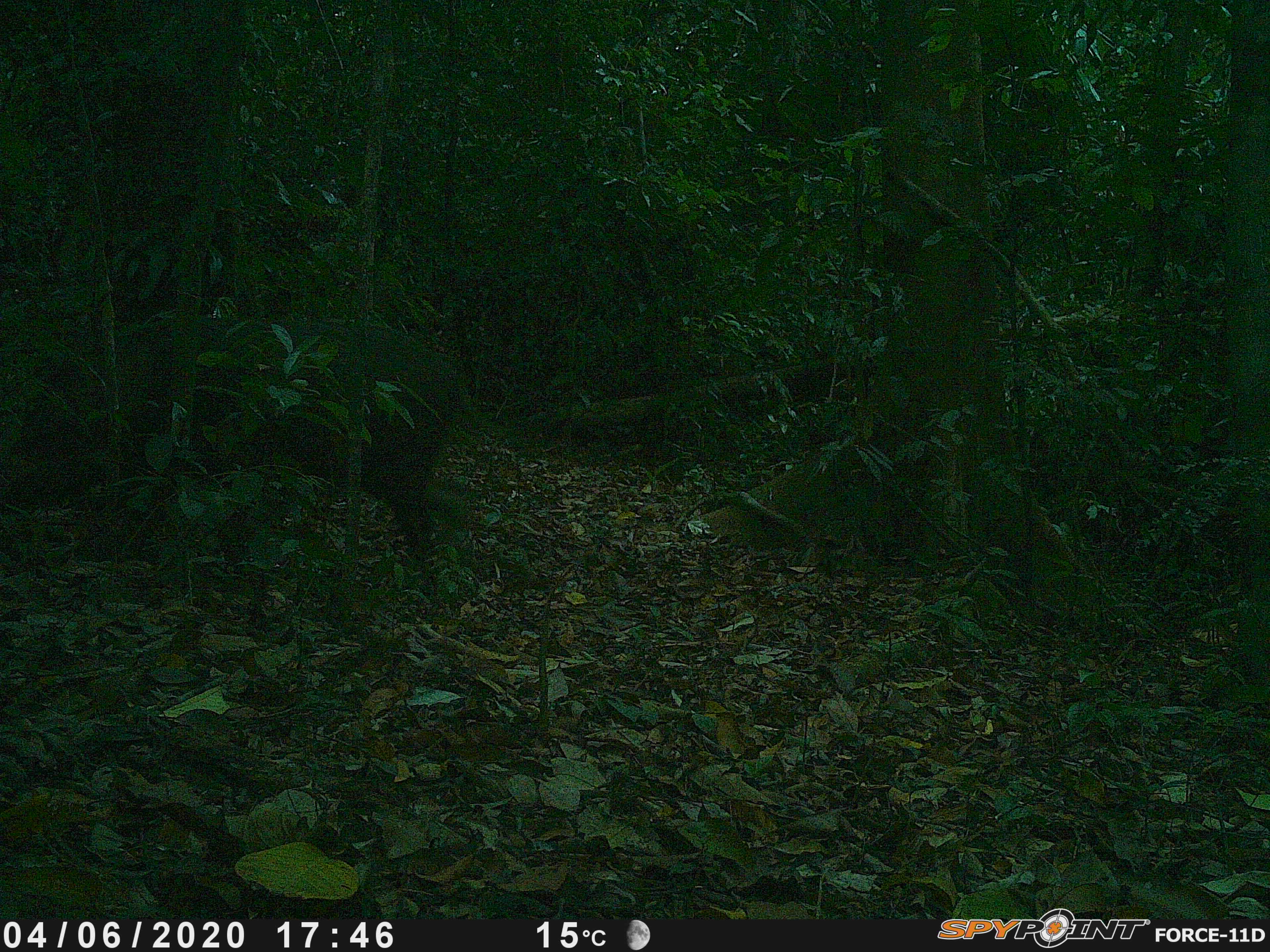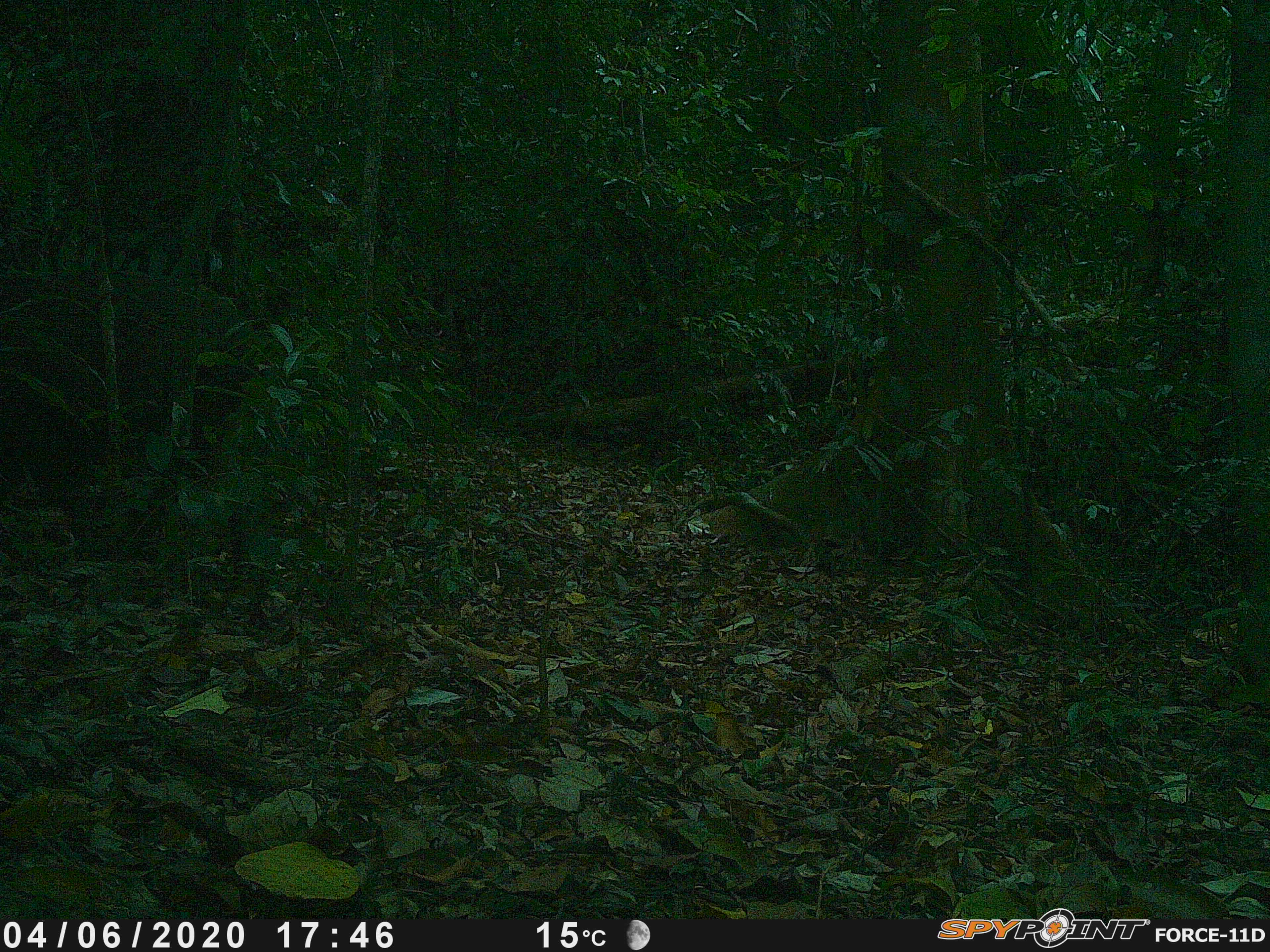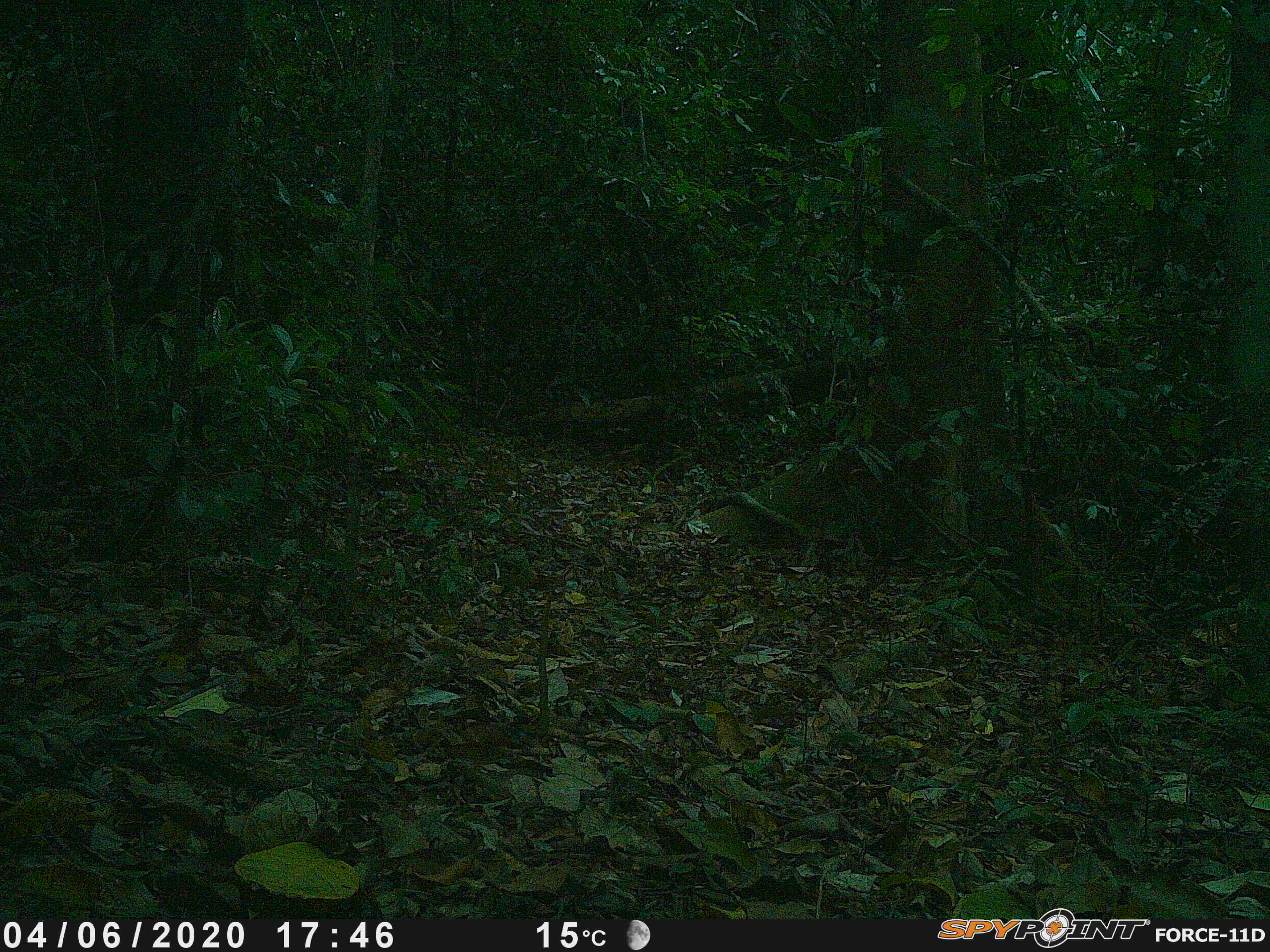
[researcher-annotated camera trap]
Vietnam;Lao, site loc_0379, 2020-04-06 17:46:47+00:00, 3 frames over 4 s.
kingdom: Animalia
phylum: Chordata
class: Mammalia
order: Artiodactyla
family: Suidae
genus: Sus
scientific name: Sus scrofa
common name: eurasian wild pig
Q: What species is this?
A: Eurasian wild pig (Sus scrofa).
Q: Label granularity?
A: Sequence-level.